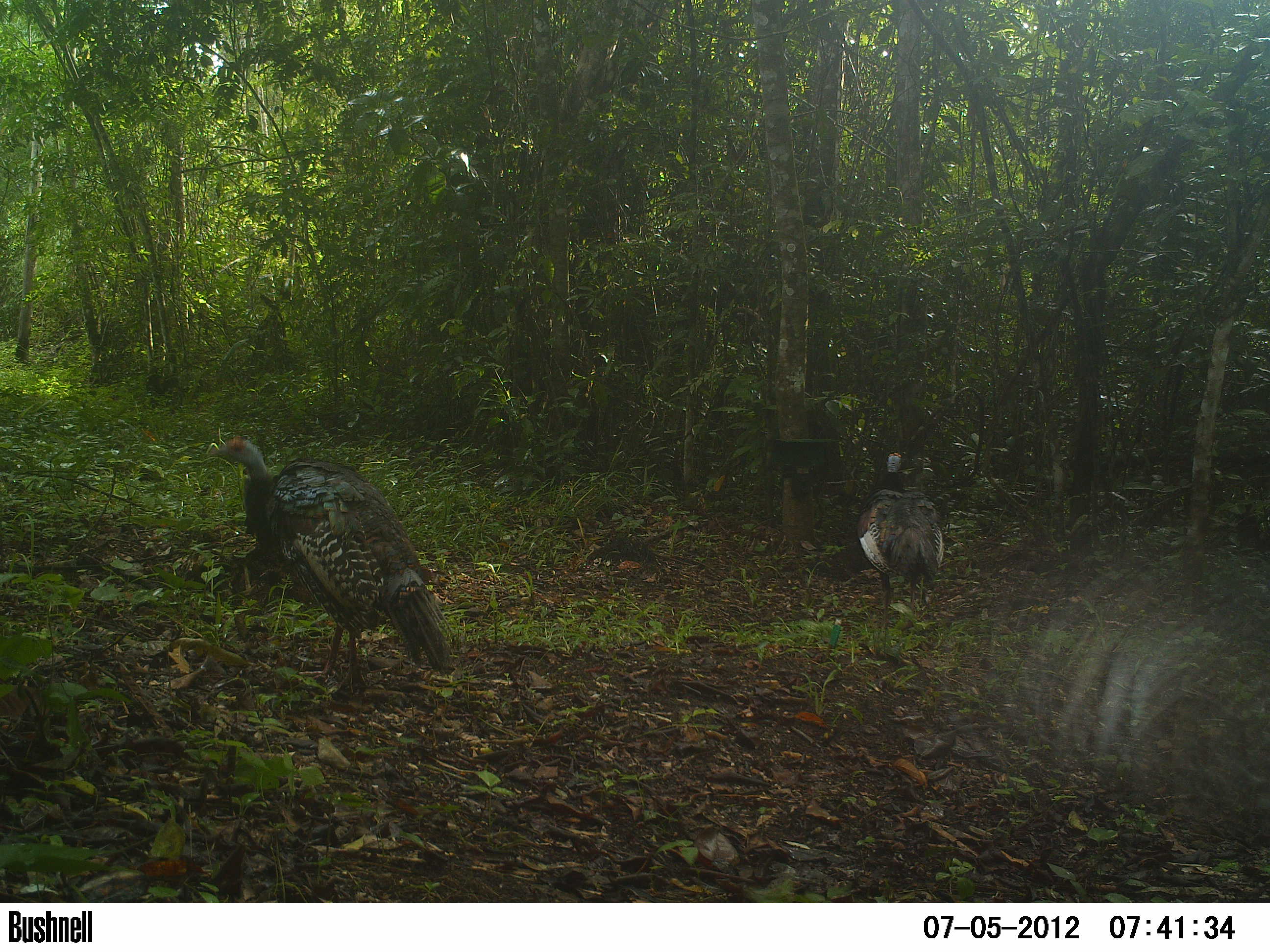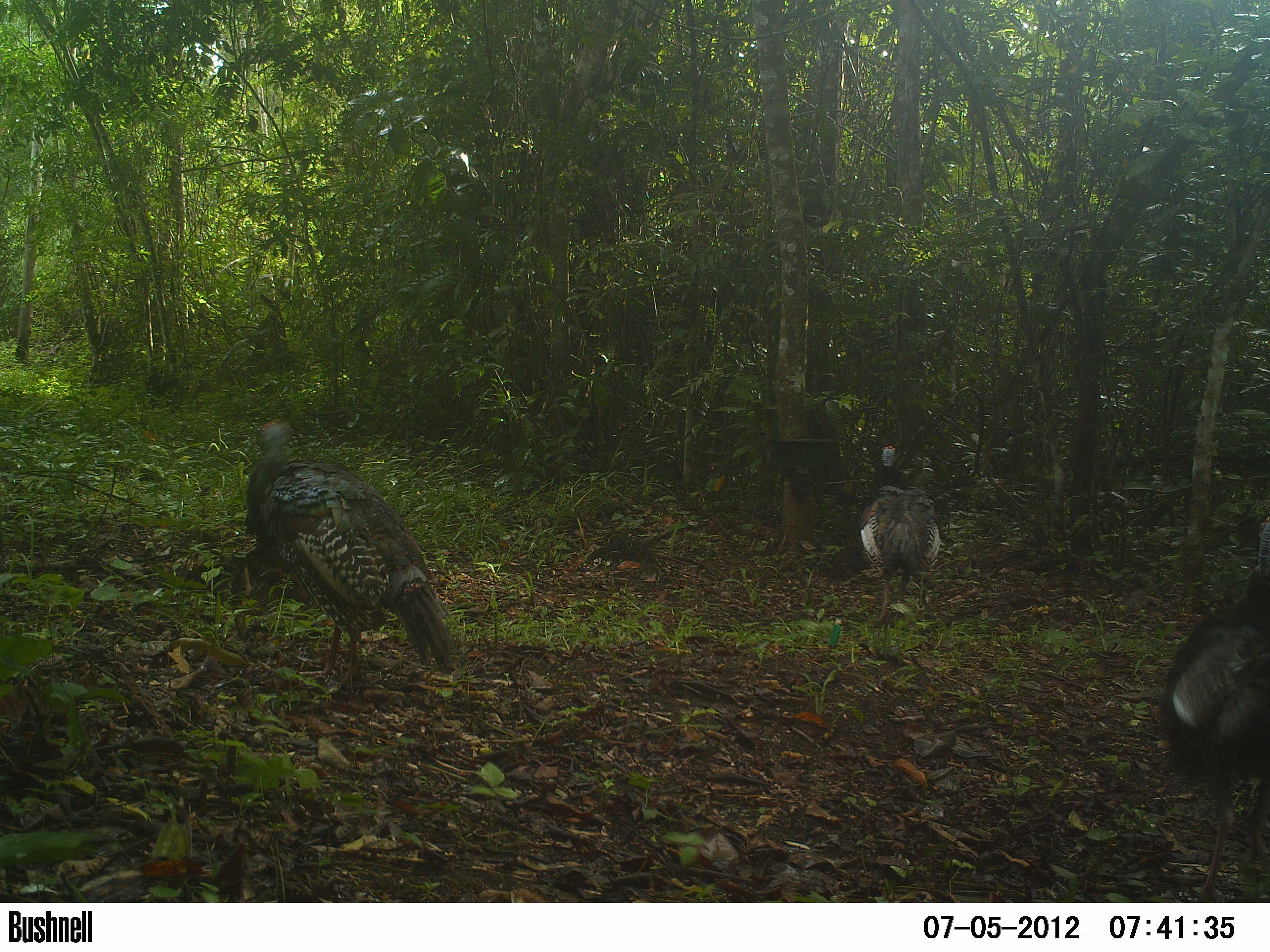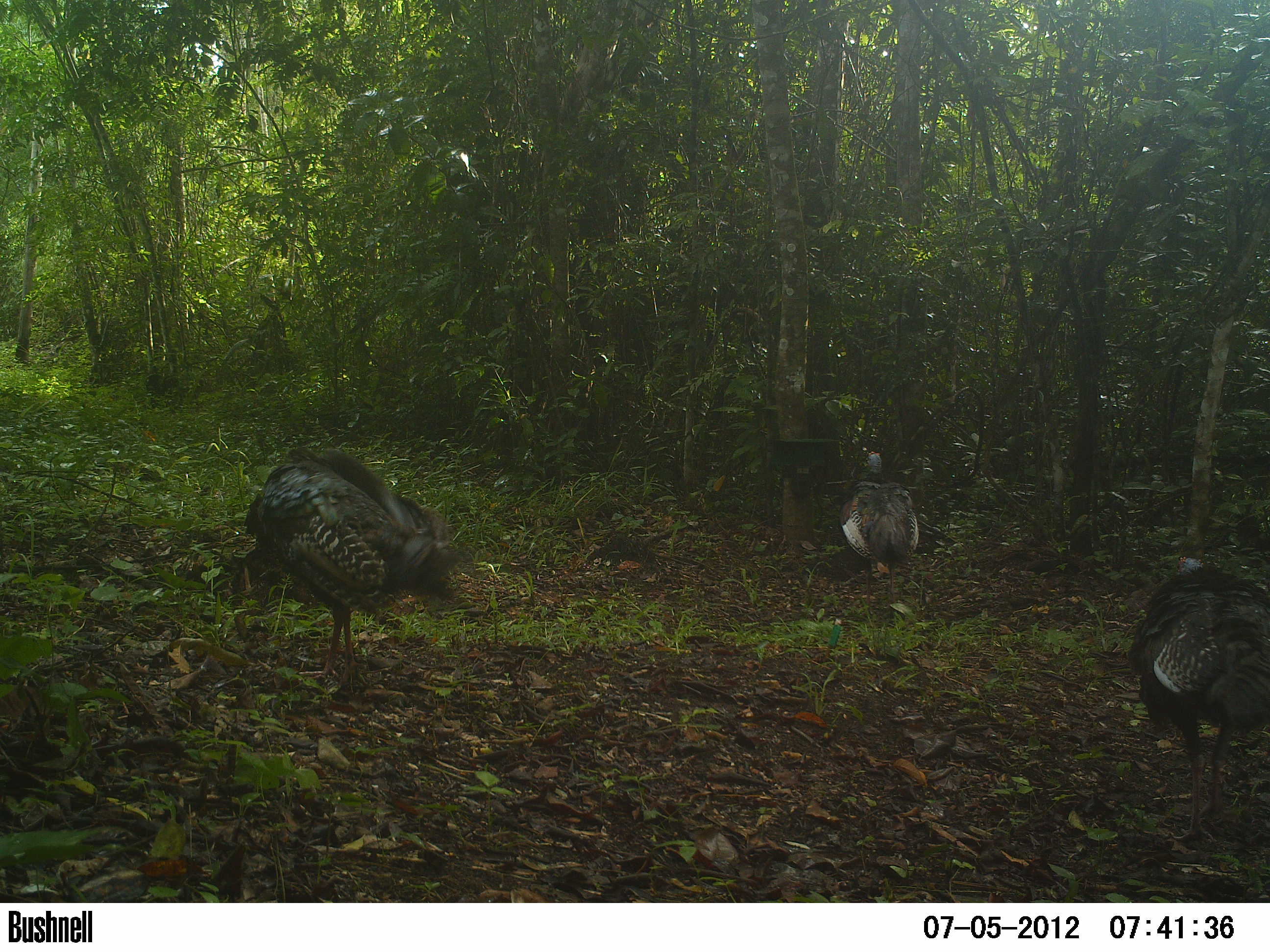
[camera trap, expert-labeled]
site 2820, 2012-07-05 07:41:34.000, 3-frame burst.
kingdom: Animalia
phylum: Chordata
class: Aves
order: Galliformes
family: Phasianidae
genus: Meleagris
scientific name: Meleagris ocellata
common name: ocellated turkey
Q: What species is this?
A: Meleagris ocellata (ocellated turkey).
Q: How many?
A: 3.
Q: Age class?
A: Adult.